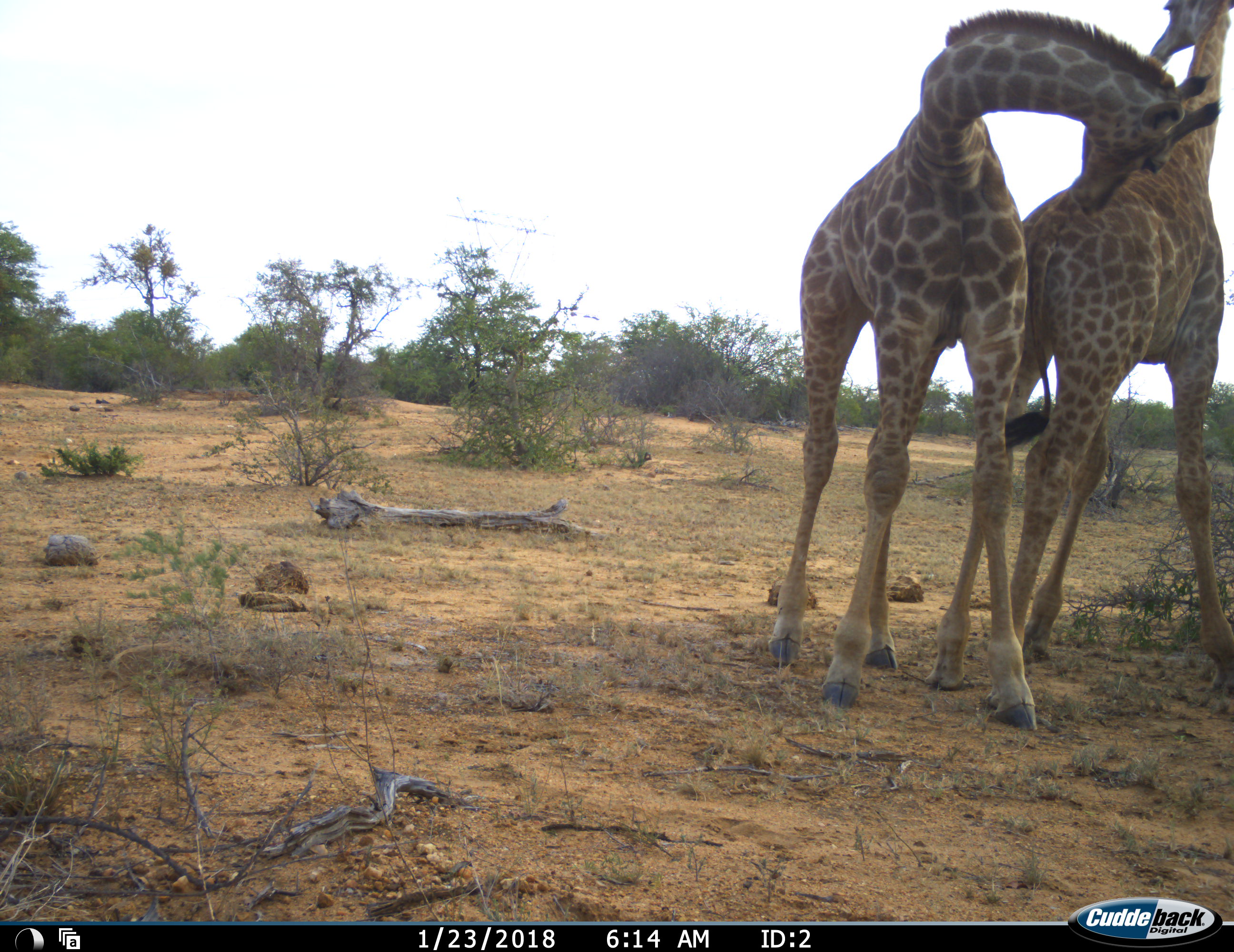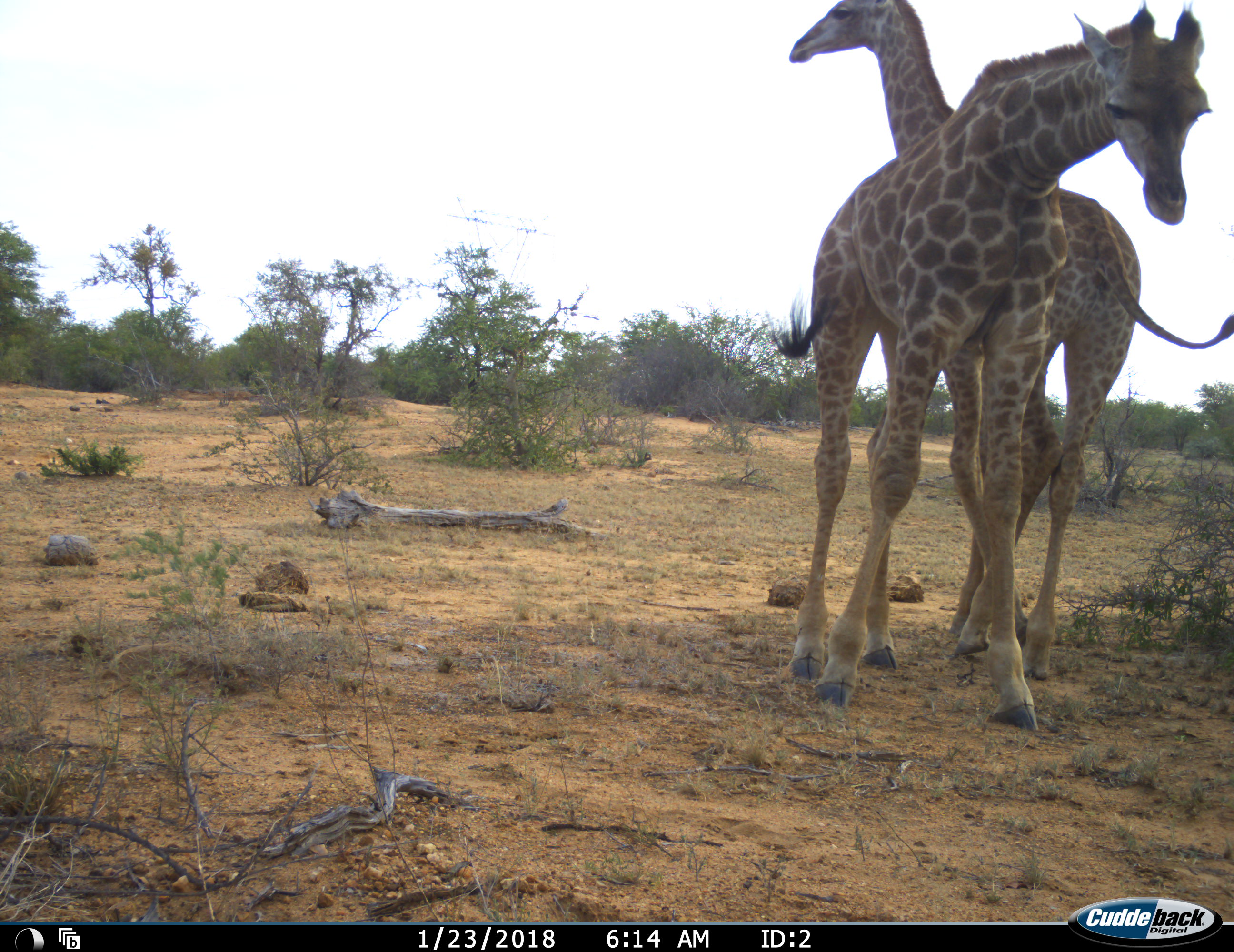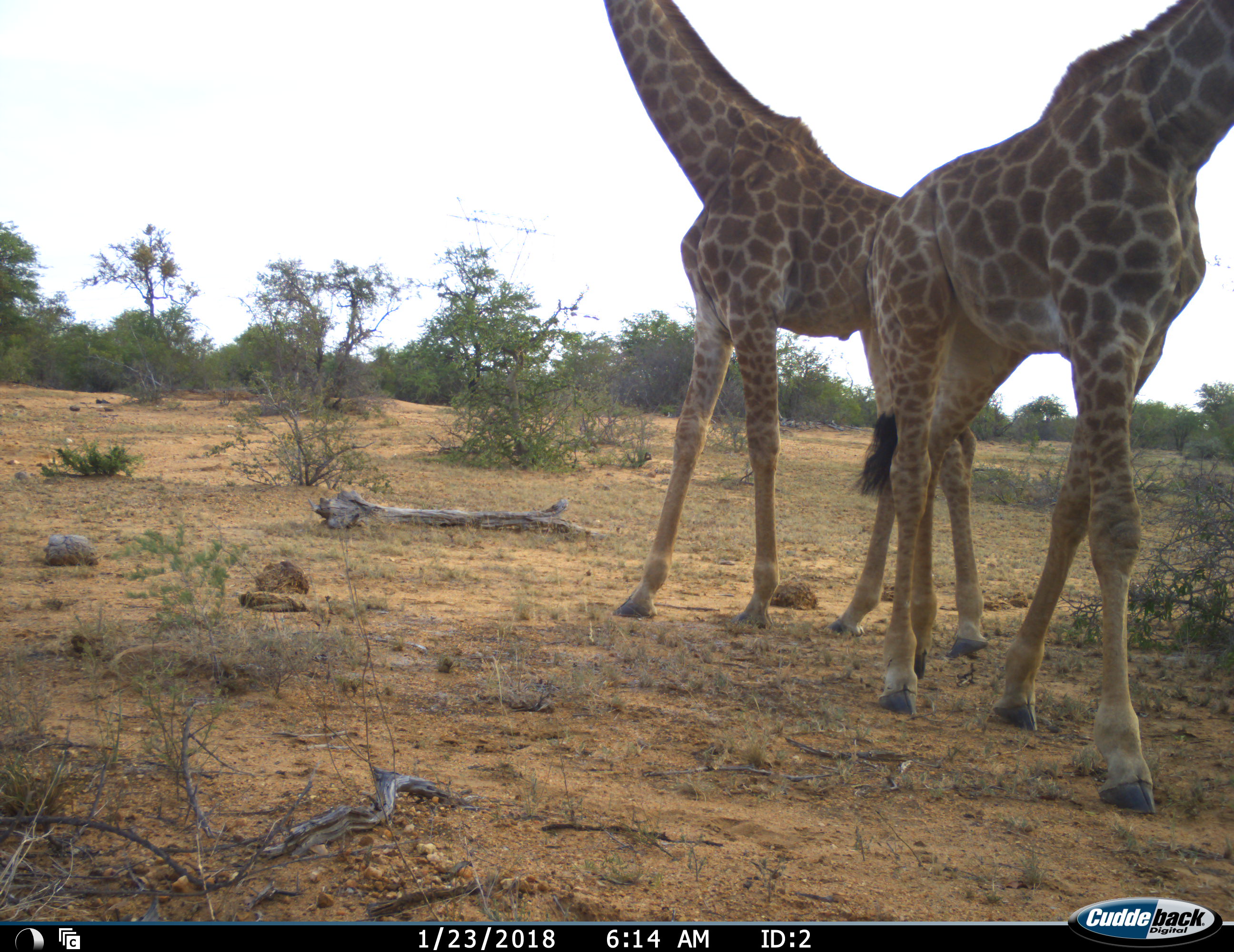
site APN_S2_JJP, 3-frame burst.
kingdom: Animalia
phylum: Chordata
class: Mammalia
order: Artiodactyla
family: Giraffidae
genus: Giraffa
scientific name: Giraffa camelopardalis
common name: giraffe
Giraffe (Giraffa camelopardalis), count 2. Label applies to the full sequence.